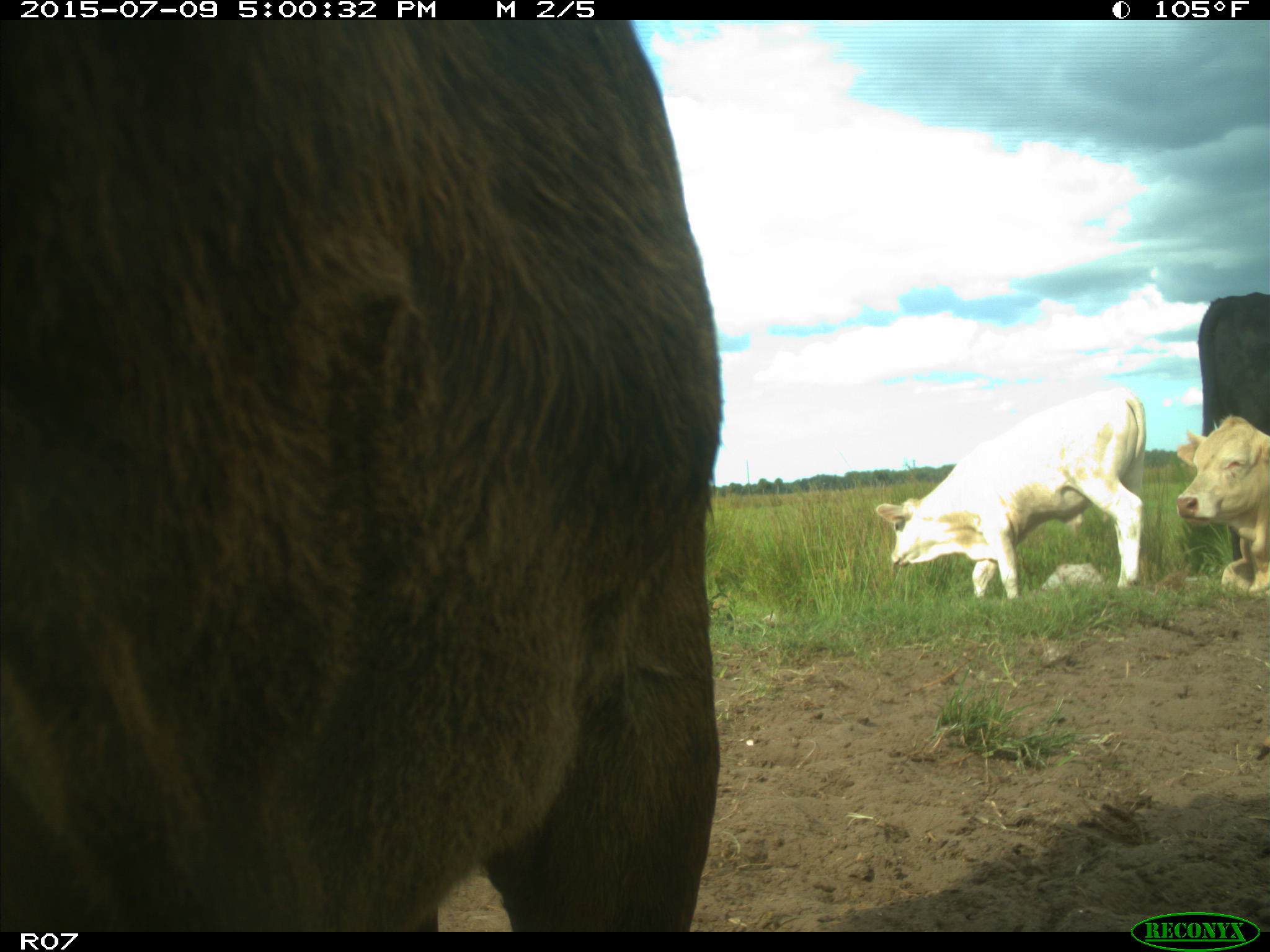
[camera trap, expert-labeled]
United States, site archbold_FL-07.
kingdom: Animalia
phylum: Chordata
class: Mammalia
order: Artiodactyla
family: Bovidae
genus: Bos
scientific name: Bos taurus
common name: domestic cow